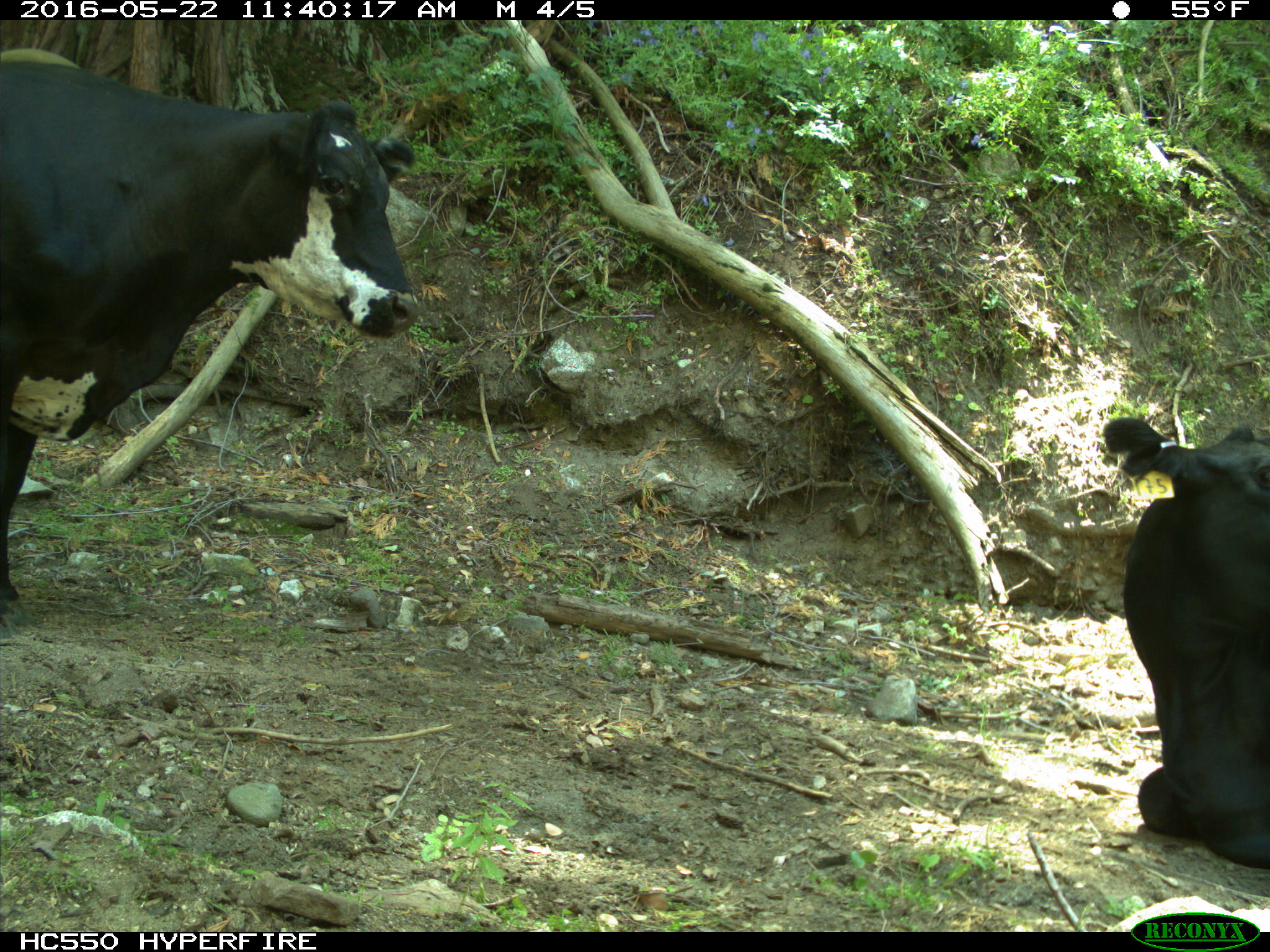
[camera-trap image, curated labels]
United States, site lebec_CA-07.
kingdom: Animalia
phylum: Chordata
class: Mammalia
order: Artiodactyla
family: Bovidae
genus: Bos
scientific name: Bos taurus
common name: domestic cow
Bos taurus (domestic cow).